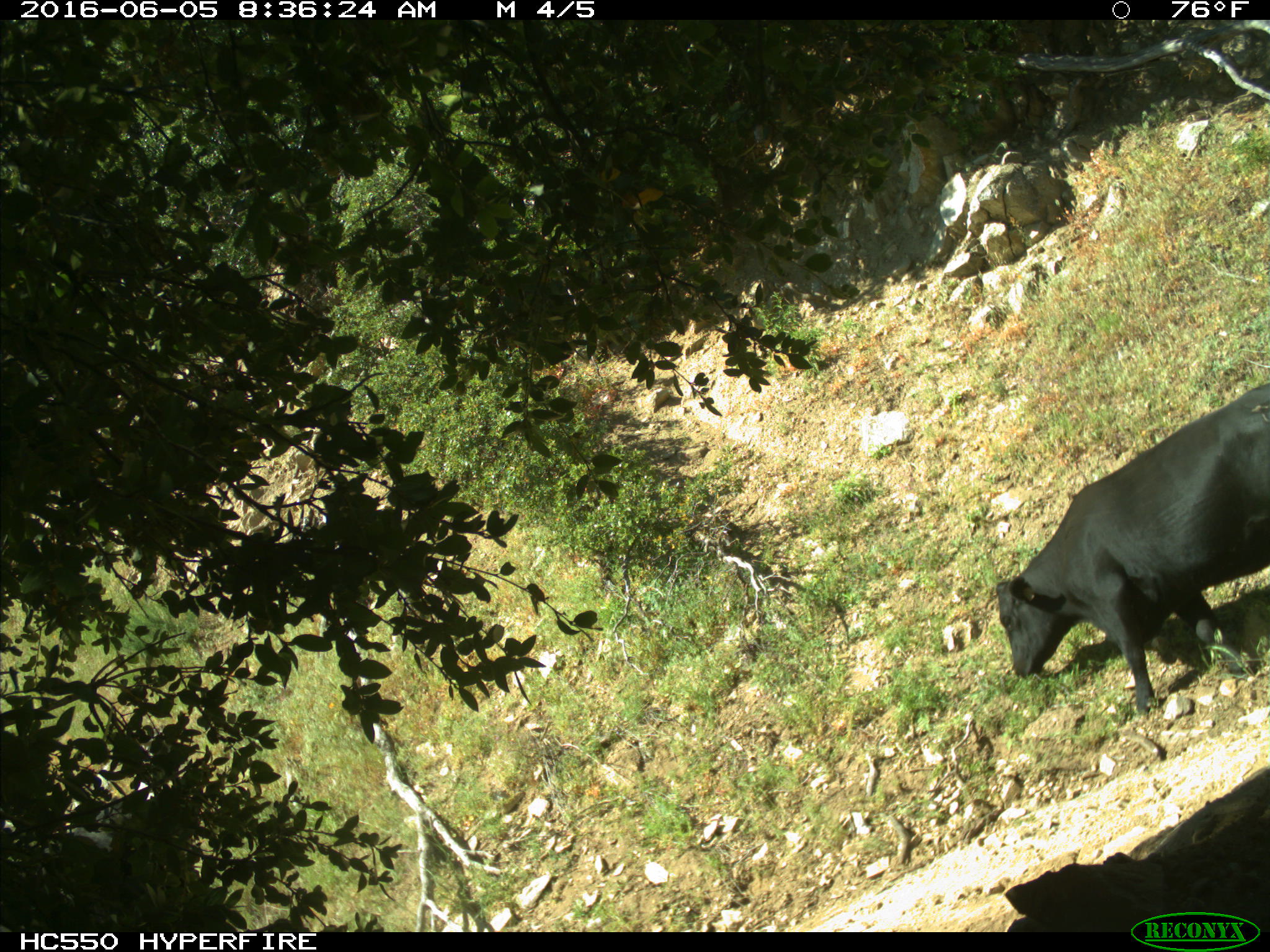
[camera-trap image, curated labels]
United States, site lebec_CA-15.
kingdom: Animalia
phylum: Chordata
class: Mammalia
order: Artiodactyla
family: Bovidae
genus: Bos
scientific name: Bos taurus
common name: domestic cow